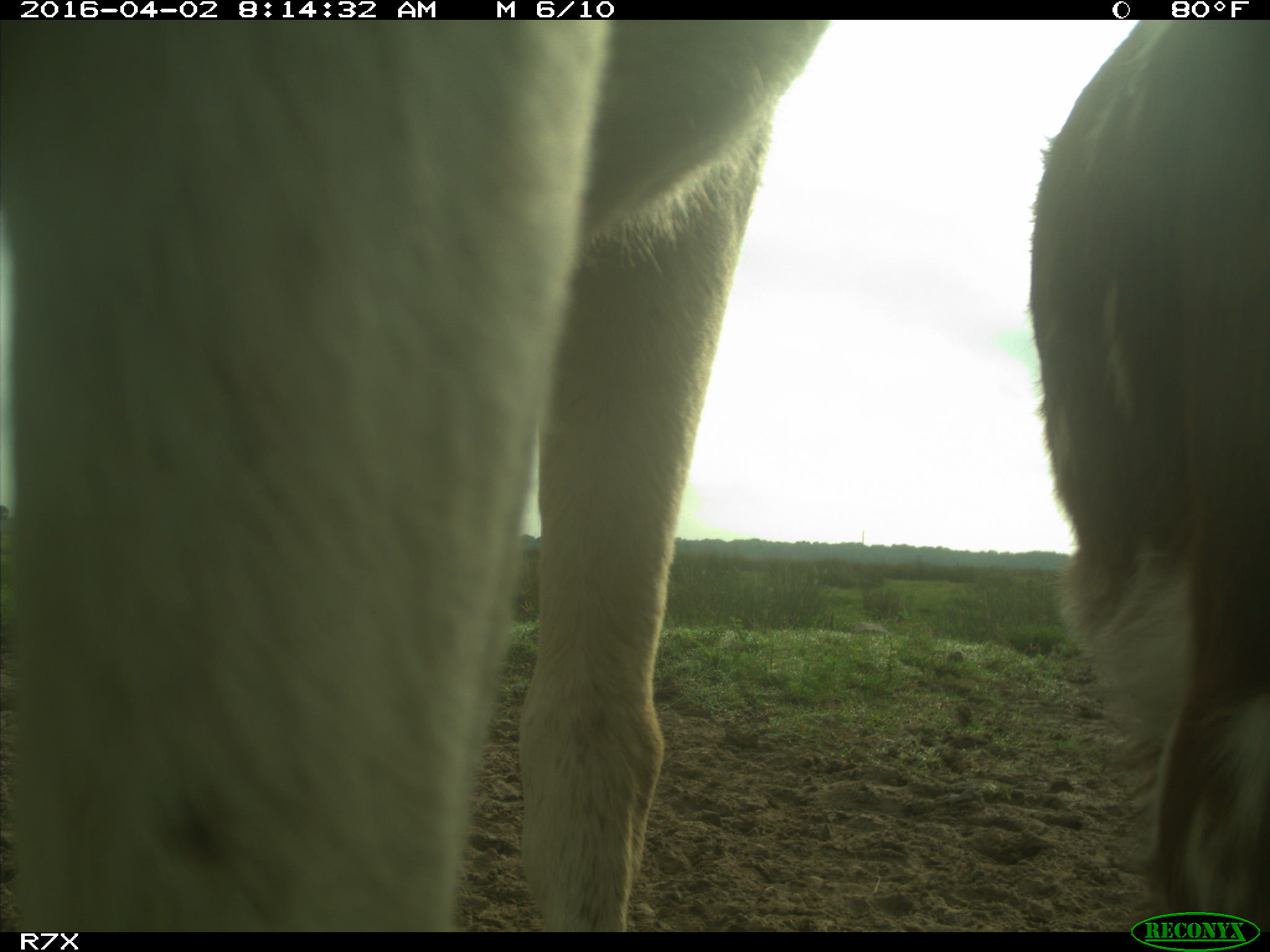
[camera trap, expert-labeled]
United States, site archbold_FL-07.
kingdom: Animalia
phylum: Chordata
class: Mammalia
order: Artiodactyla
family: Bovidae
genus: Bos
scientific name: Bos taurus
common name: domestic cow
Bos taurus (domestic cow).